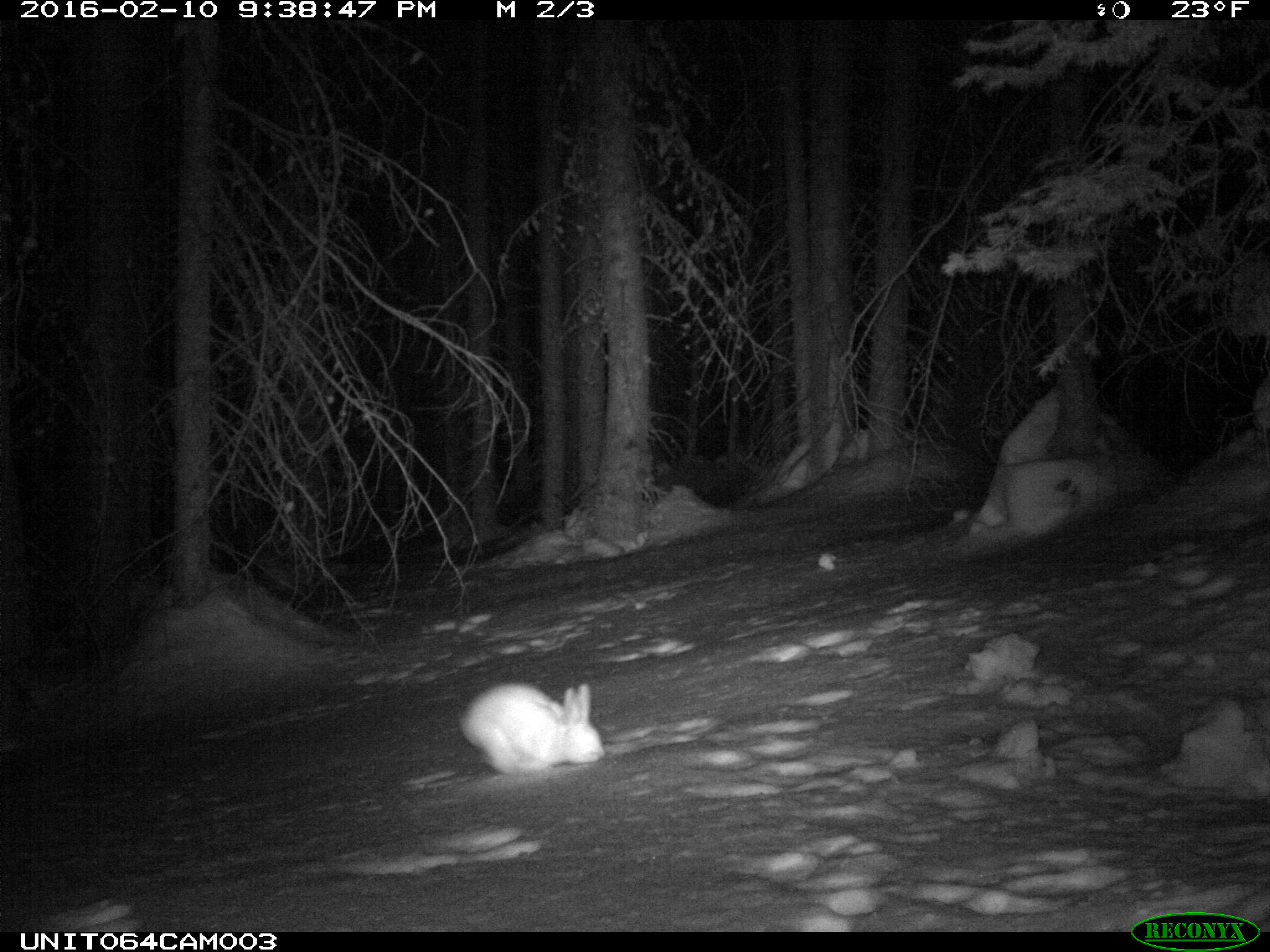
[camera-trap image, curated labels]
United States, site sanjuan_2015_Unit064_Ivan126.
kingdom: Animalia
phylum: Chordata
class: Mammalia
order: Lagomorpha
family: Leporidae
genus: Lepus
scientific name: Lepus americanus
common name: snowshoe hare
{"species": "Lepus americanus (snowshoe hare)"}